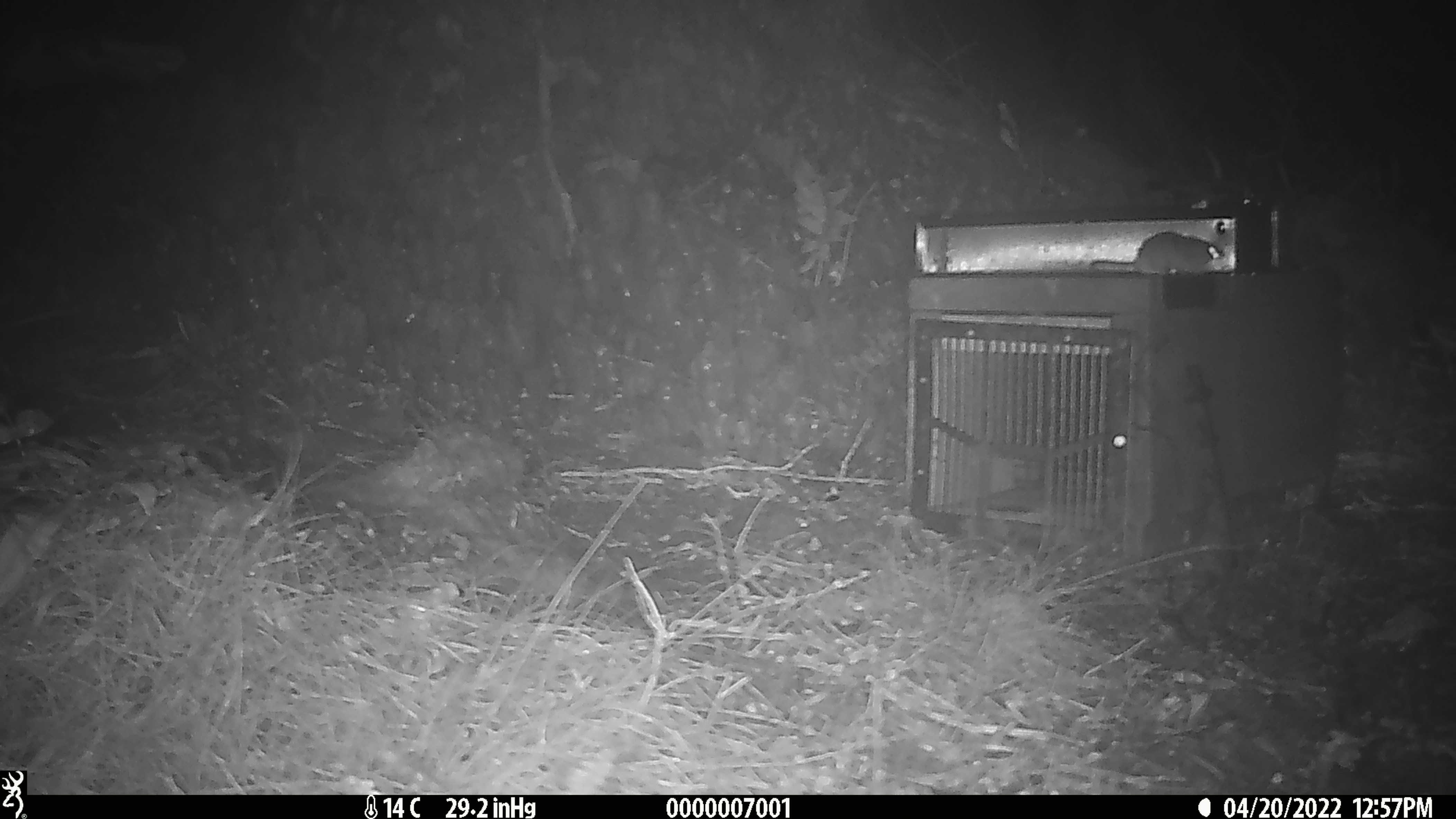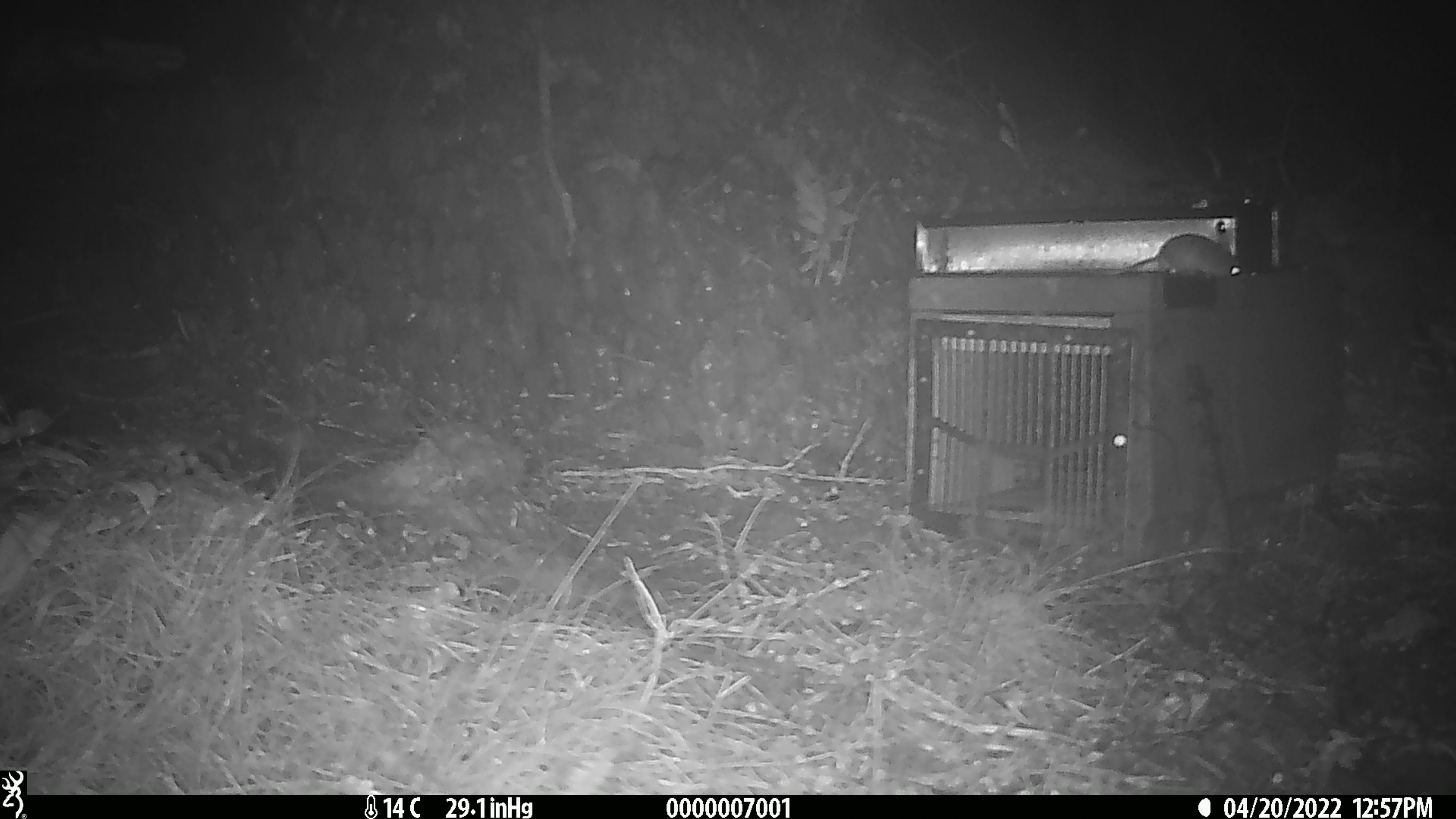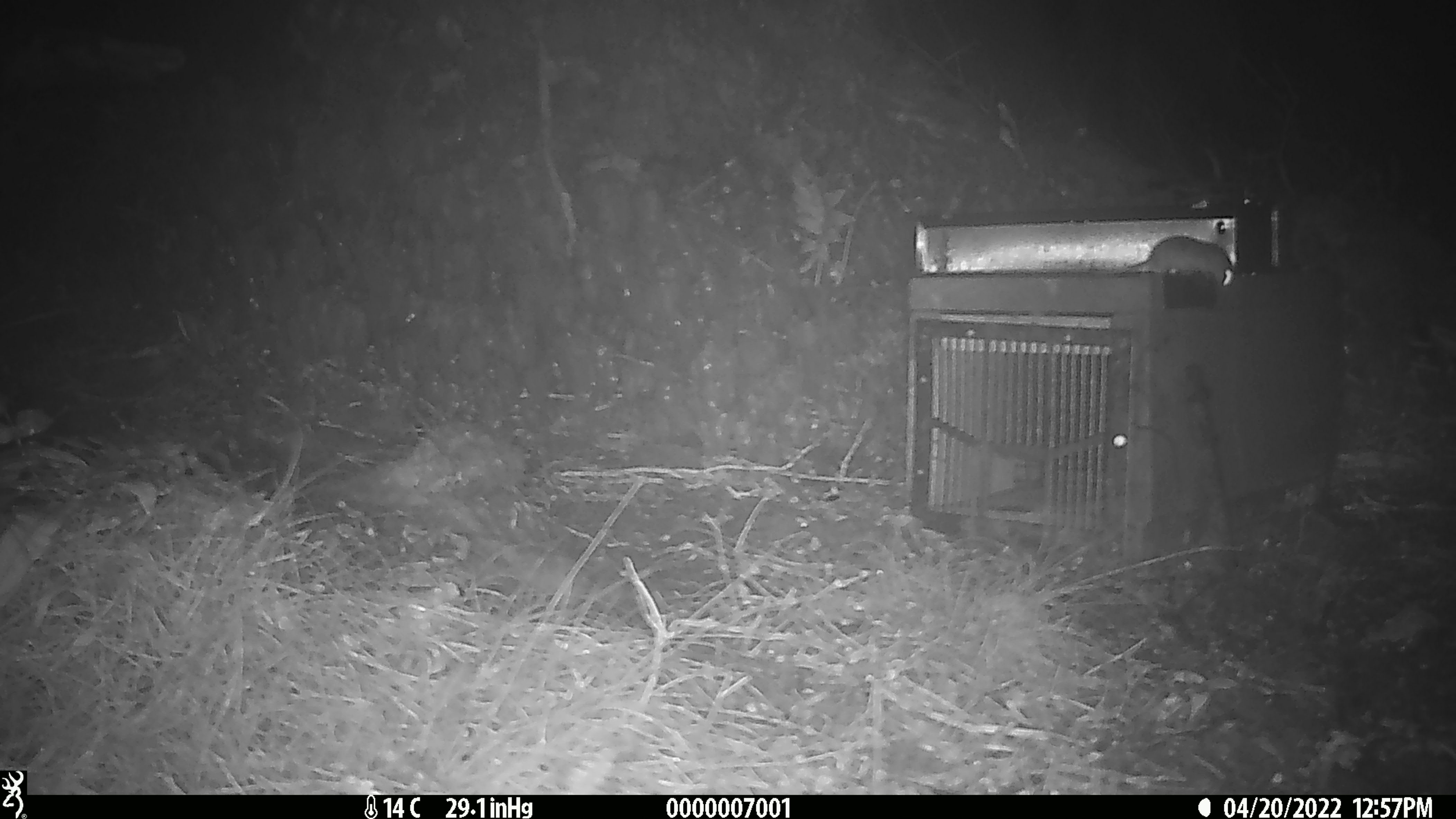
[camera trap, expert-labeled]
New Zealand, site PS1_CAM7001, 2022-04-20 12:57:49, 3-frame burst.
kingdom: Animalia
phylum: Chordata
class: Mammalia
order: Rodentia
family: Muridae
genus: Mus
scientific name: Mus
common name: mouse